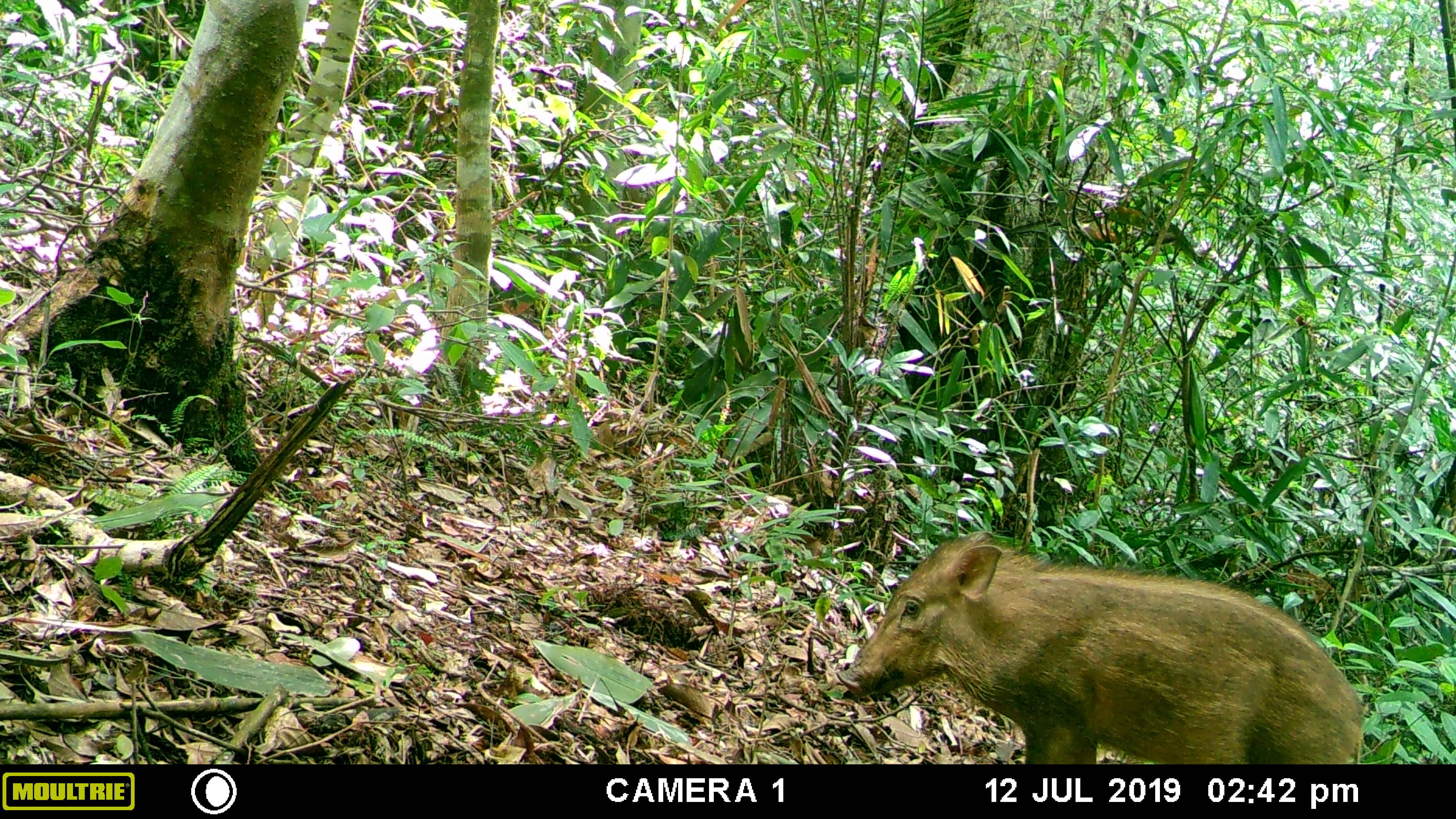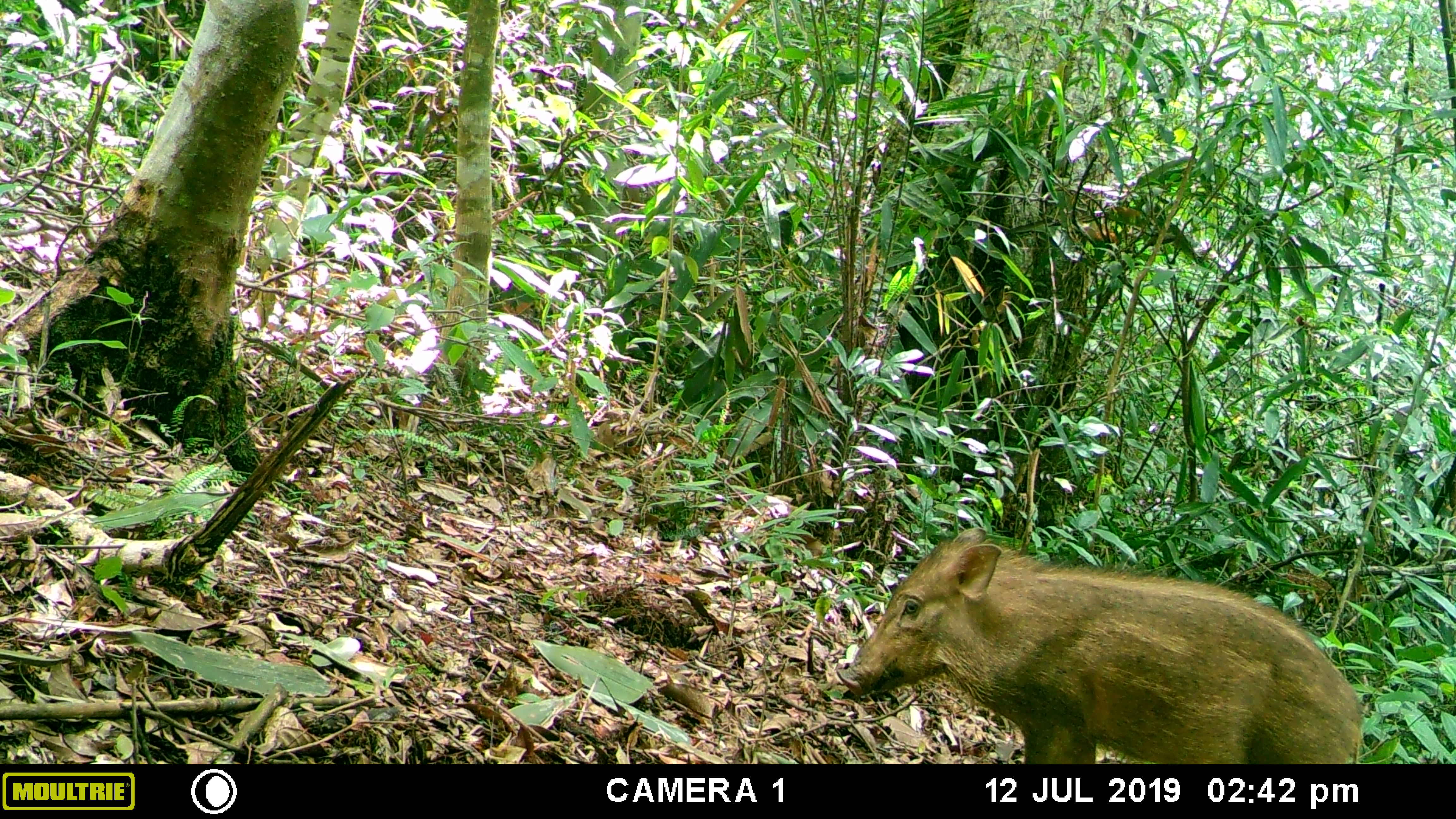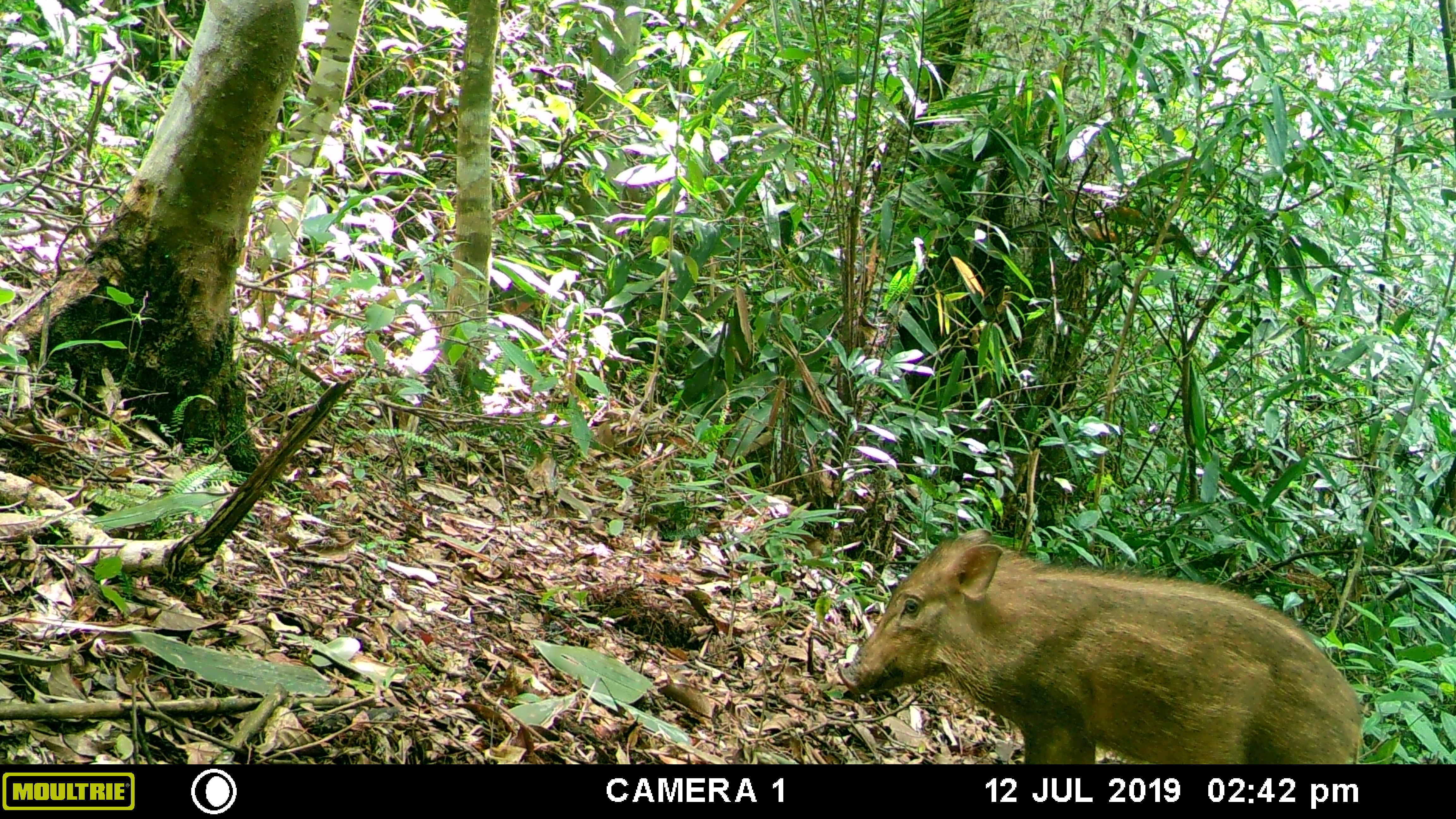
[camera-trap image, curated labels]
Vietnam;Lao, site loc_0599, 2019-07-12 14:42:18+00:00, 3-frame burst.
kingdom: Animalia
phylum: Chordata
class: Mammalia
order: Artiodactyla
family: Suidae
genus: Sus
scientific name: Sus scrofa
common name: eurasian wild pig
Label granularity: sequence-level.